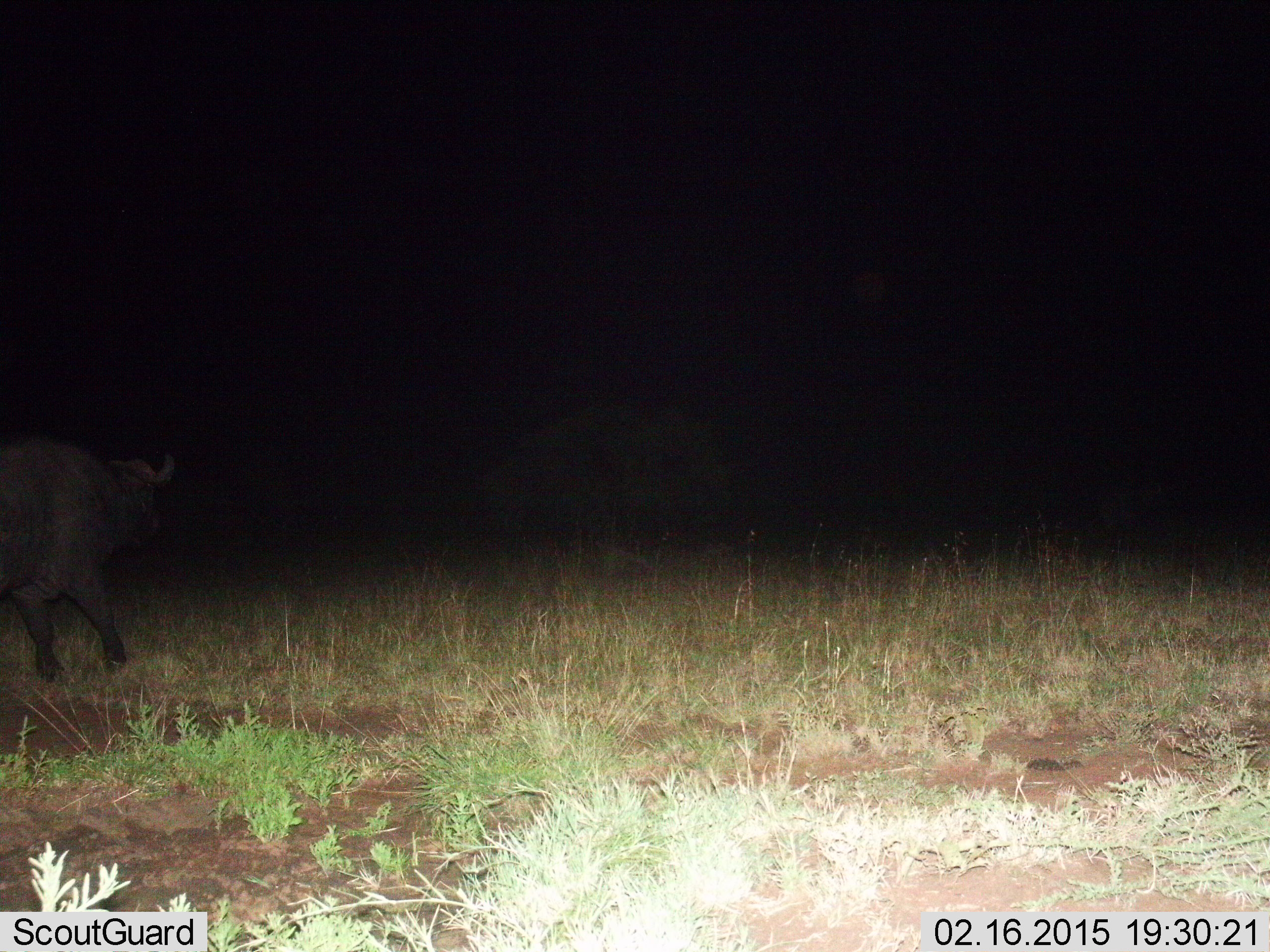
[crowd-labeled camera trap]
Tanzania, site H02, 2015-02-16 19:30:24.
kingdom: Animalia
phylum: Chordata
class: Mammalia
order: Artiodactyla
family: Bovidae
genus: Syncerus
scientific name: Syncerus caffer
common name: cape buffalo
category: buffalo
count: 1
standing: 40%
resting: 0%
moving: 70%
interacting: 0%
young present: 0%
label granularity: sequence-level